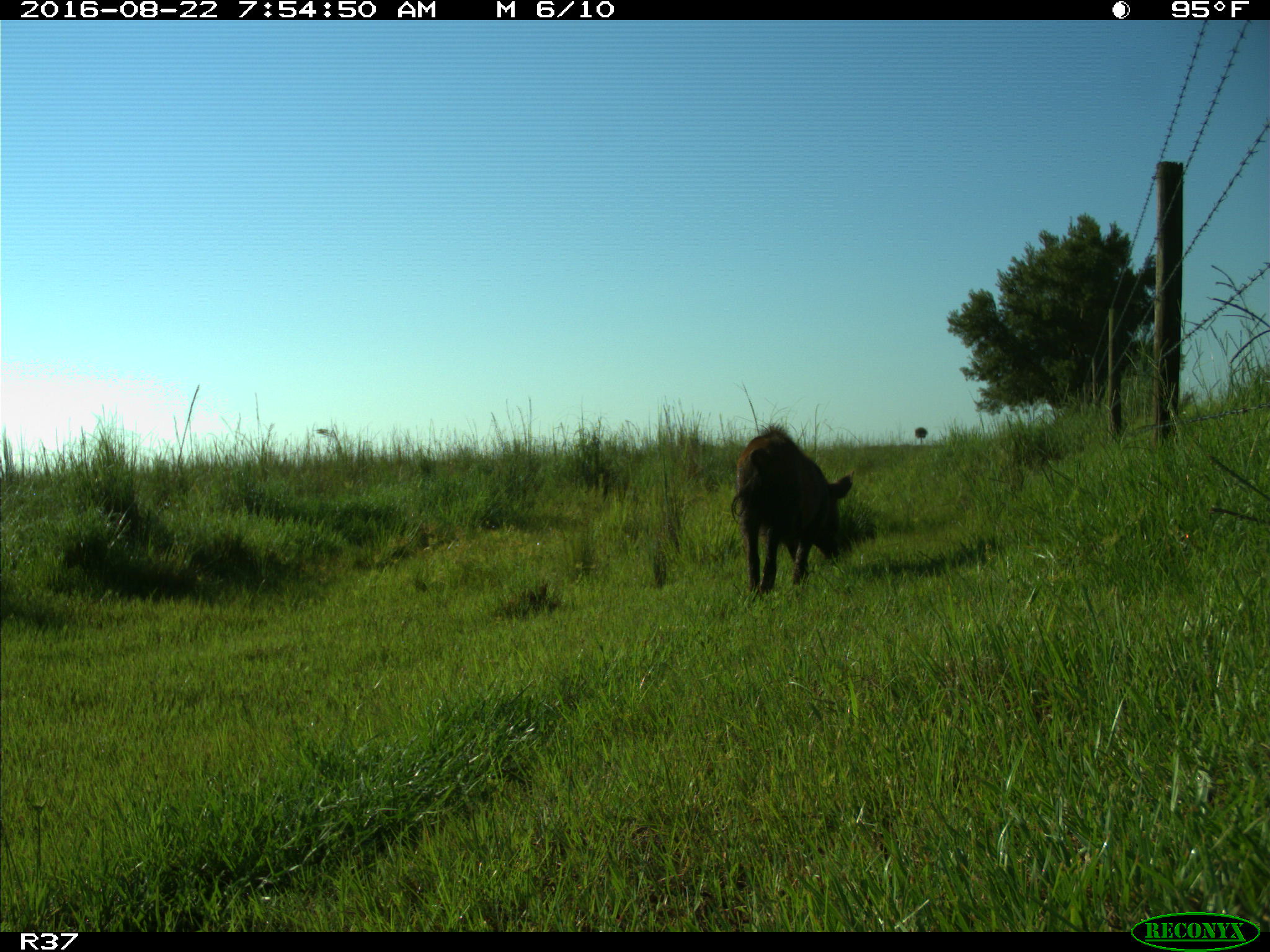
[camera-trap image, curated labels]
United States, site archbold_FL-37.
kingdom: Animalia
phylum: Chordata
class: Mammalia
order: Artiodactyla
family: Suidae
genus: Sus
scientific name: Sus scrofa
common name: wild boar